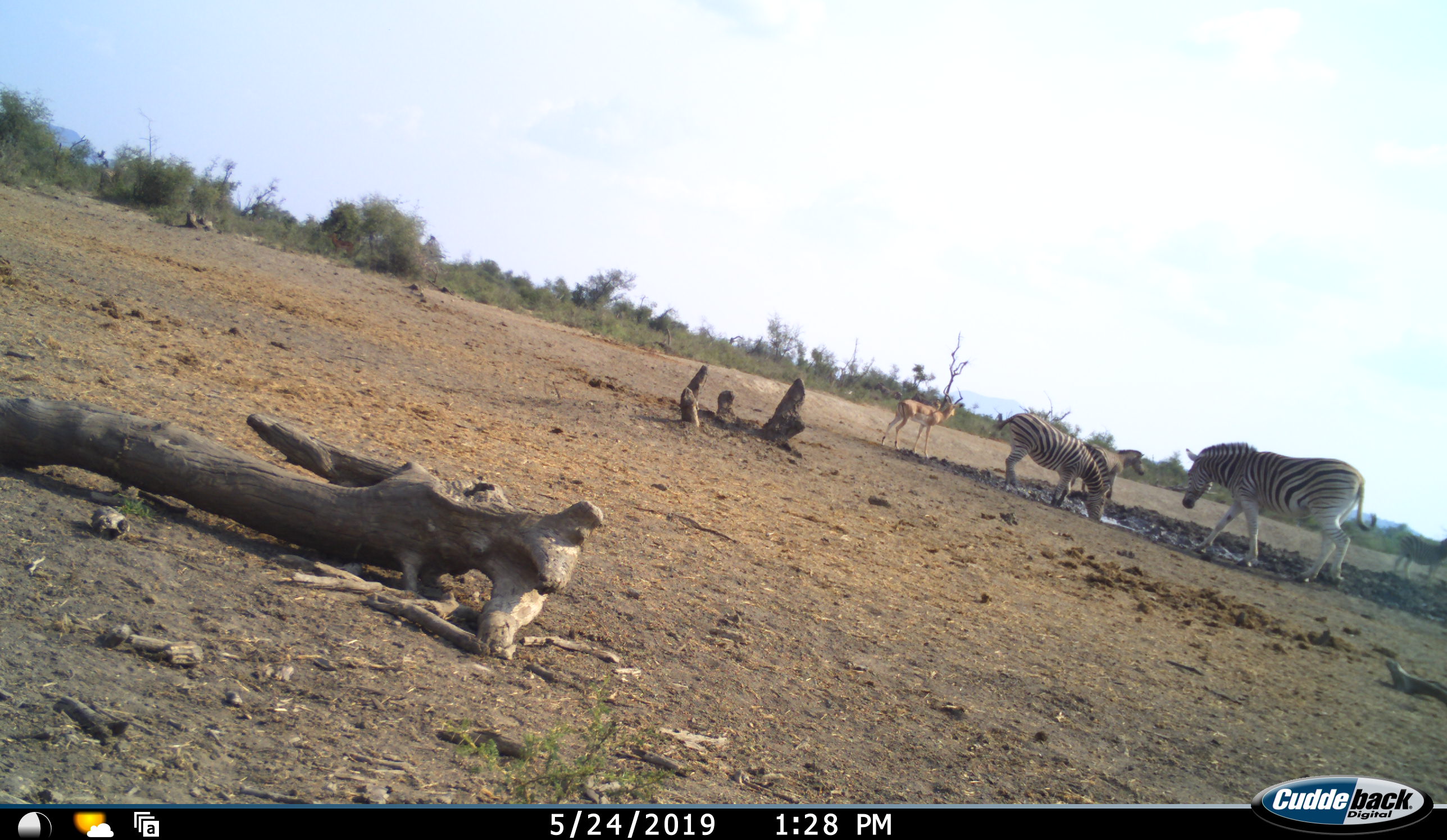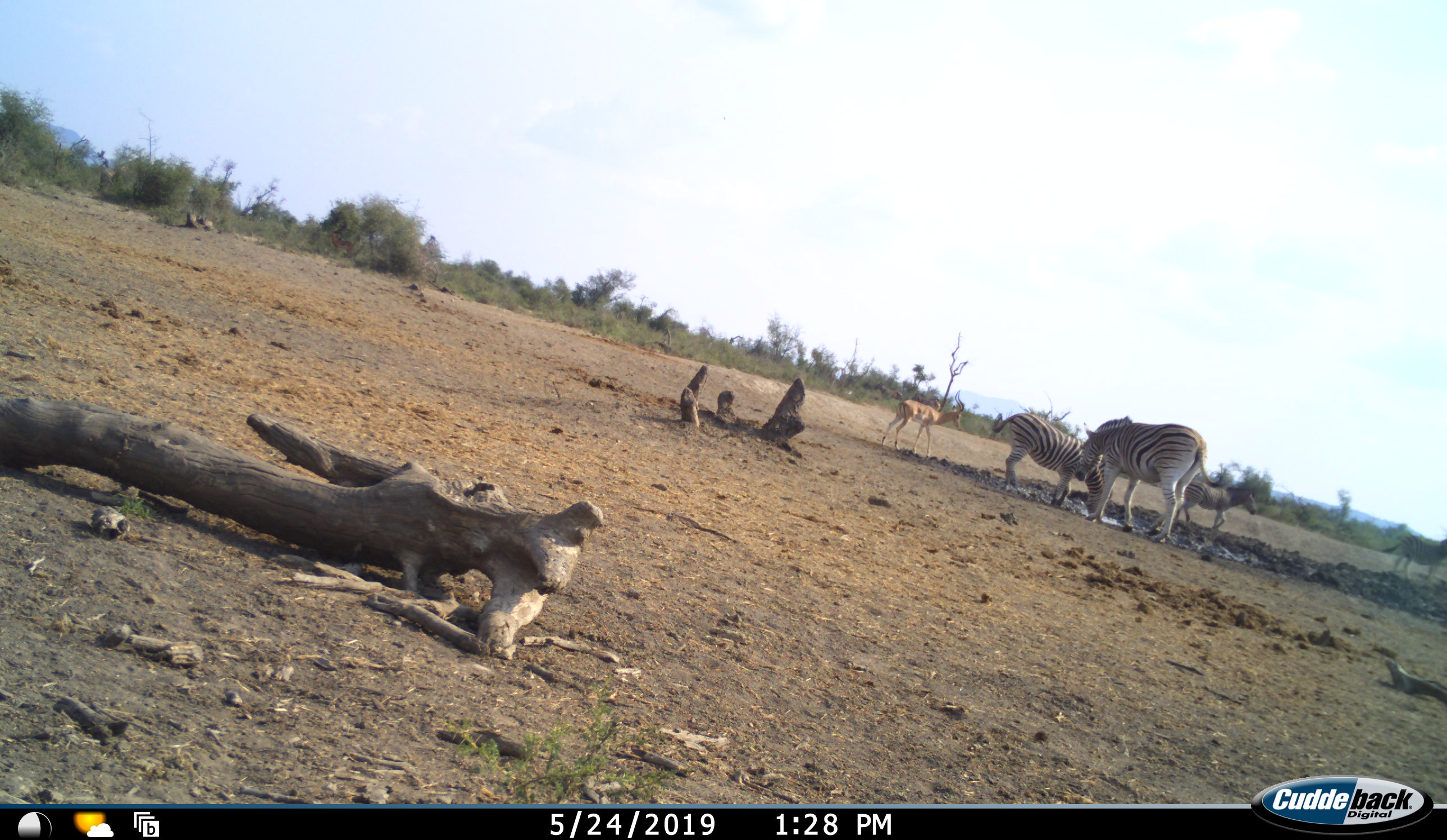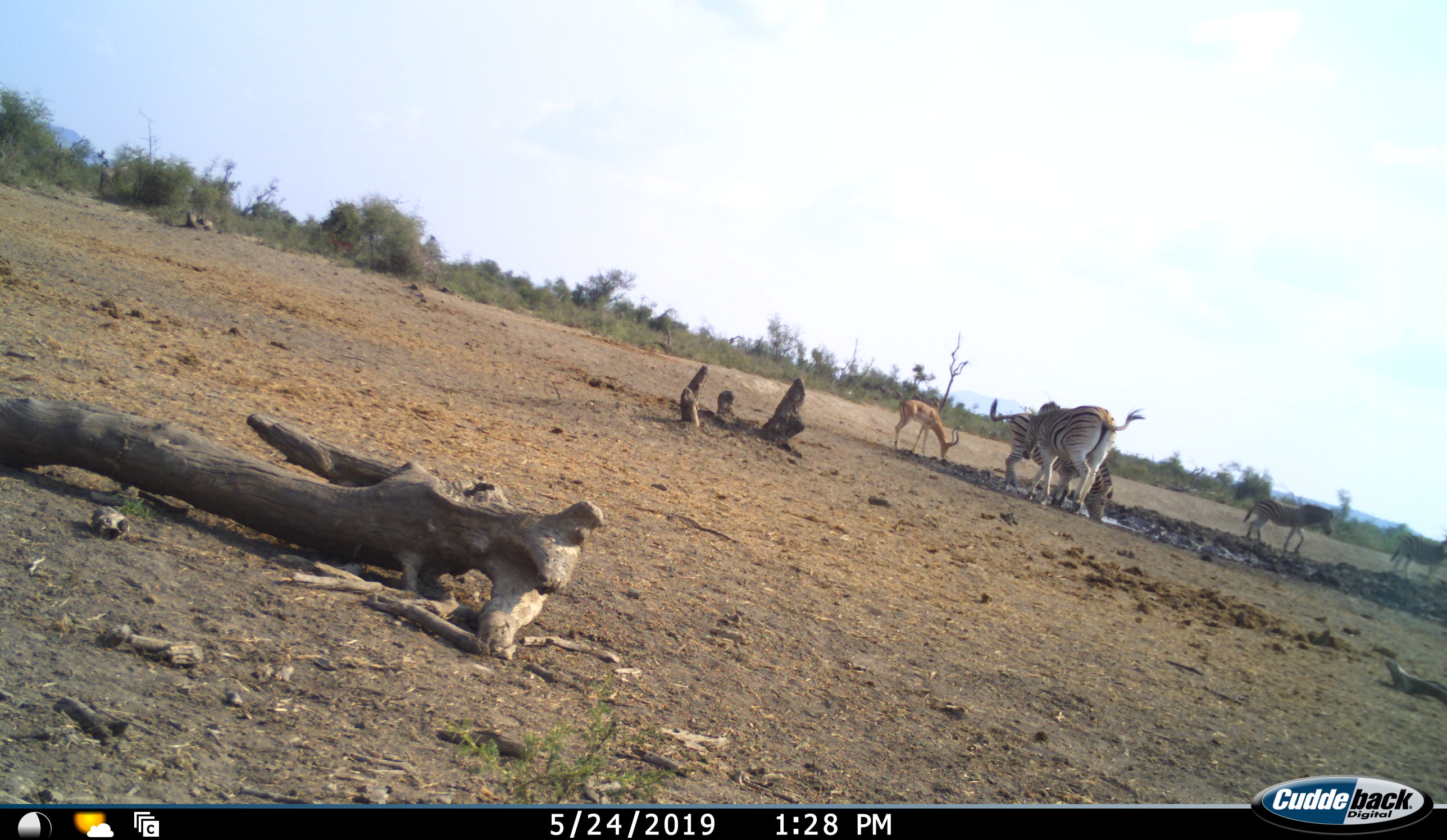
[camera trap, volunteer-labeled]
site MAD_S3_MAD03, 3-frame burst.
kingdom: Animalia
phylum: Chordata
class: Mammalia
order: Artiodactyla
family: Bovidae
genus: Aepyceros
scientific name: Aepyceros melampus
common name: impala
Impala (Aepyceros melampus), count 1. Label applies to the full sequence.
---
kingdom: Animalia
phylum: Chordata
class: Mammalia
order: Perissodactyla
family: Equidae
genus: Equus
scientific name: Equus quagga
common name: plains zebra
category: zebraplains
Zebraplains (plains zebra) (Equus quagga), count 4. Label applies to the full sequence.